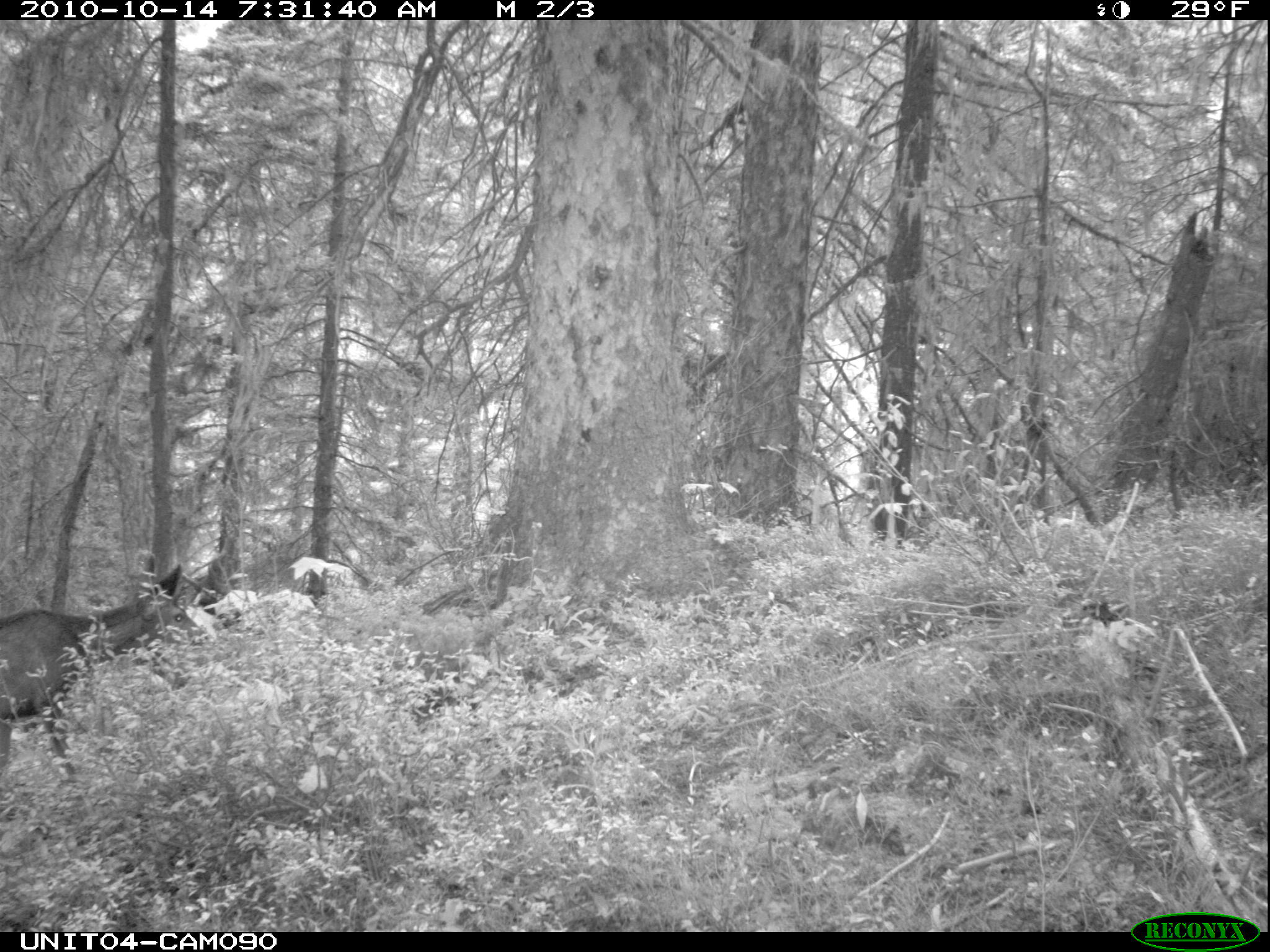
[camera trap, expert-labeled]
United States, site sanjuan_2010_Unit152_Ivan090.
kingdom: Animalia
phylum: Chordata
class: Mammalia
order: Artiodactyla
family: Cervidae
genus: Odocoileus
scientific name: Odocoileus hemionus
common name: mule deer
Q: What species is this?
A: Odocoileus hemionus (mule deer).